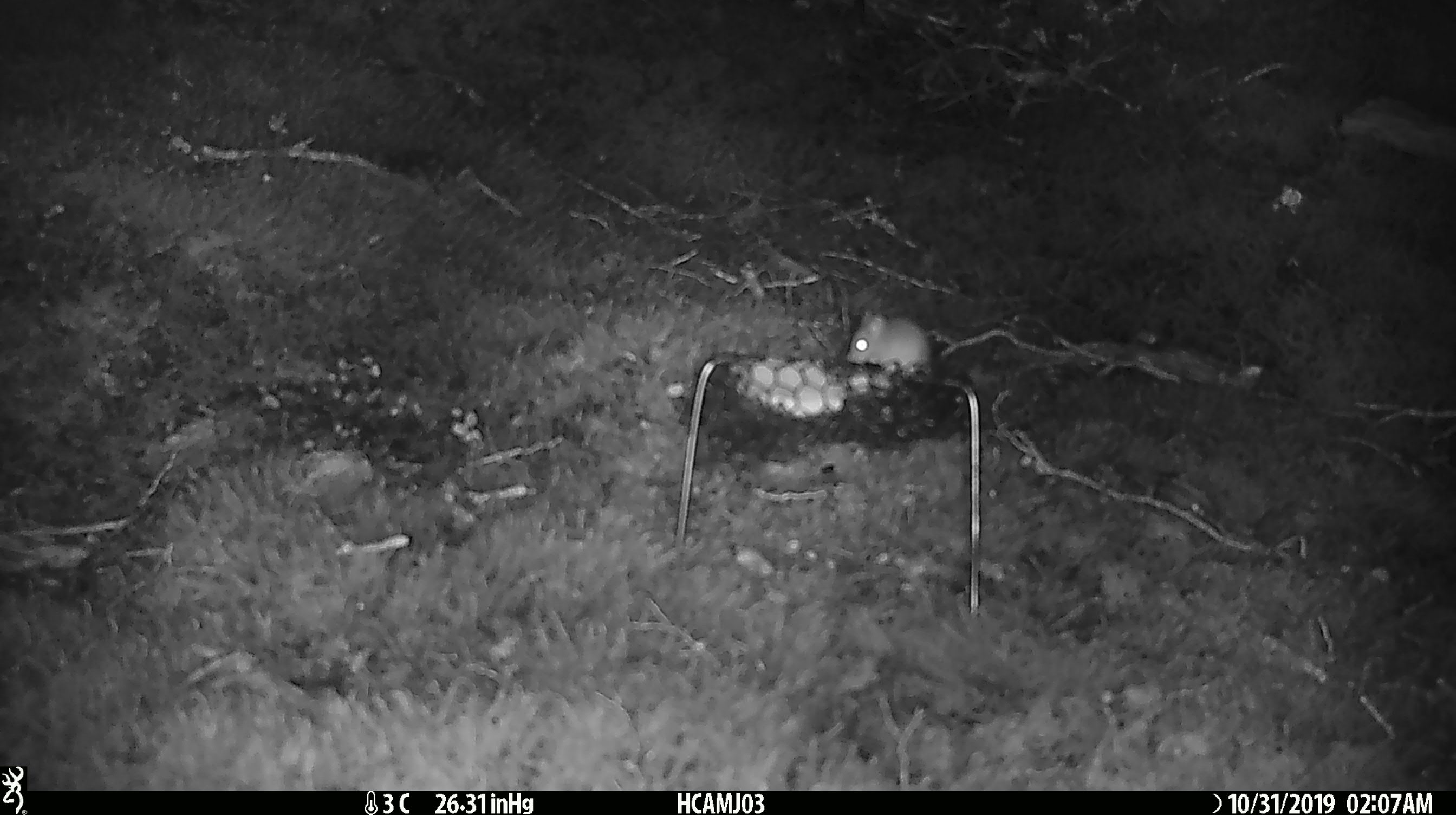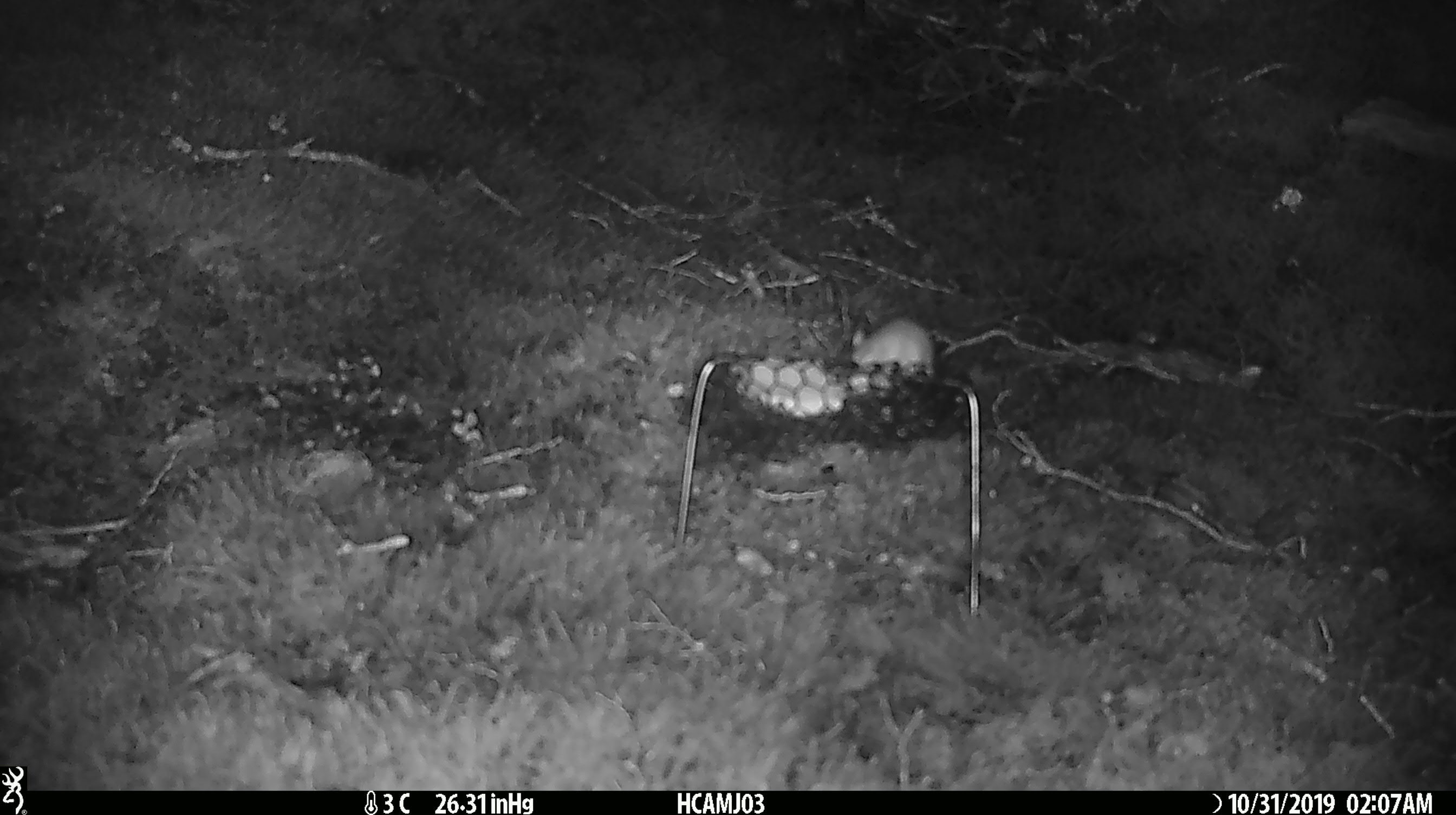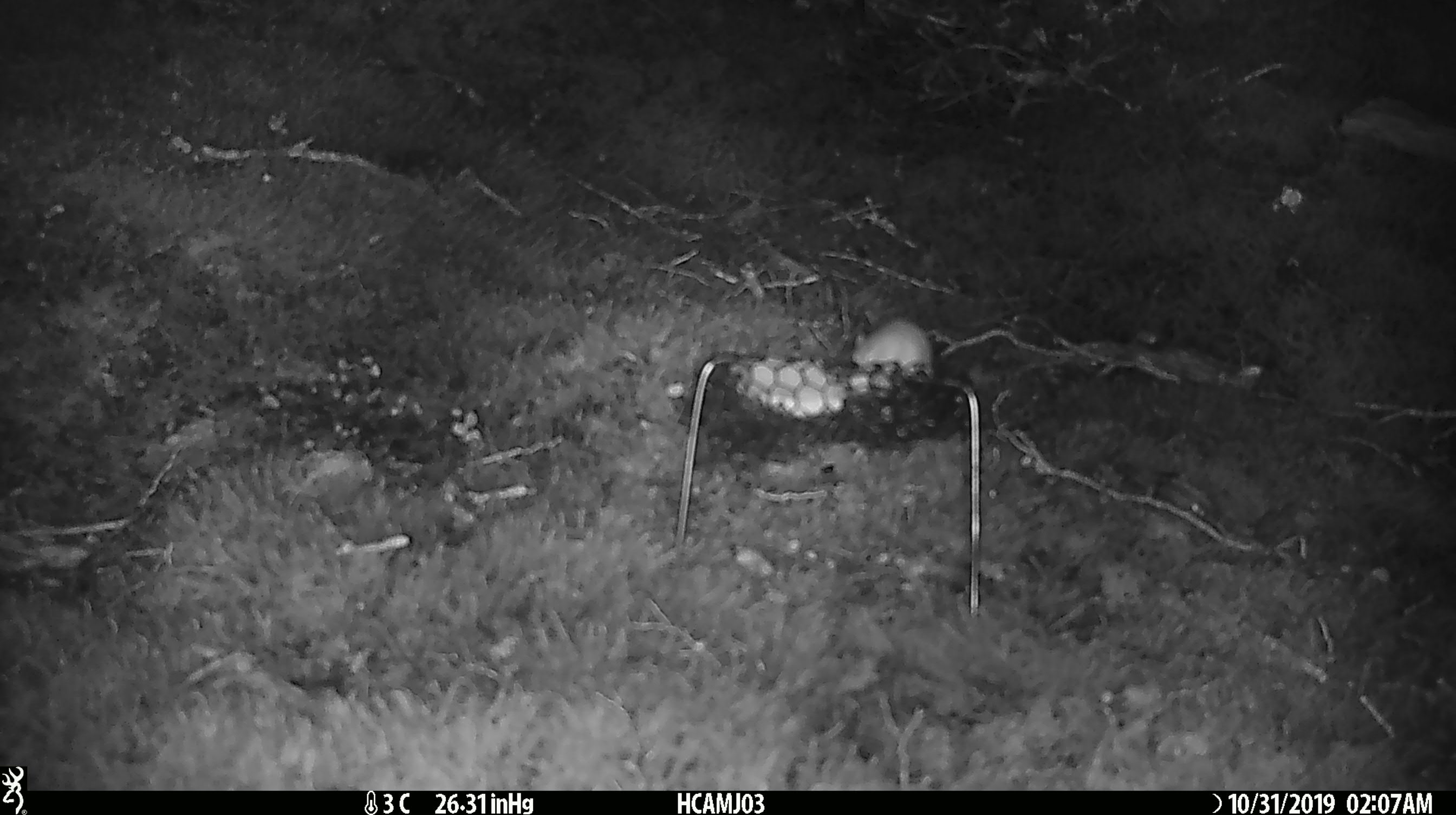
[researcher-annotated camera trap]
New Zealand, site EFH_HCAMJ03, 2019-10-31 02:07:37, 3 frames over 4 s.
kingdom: Animalia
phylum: Chordata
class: Mammalia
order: Rodentia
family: Muridae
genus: Mus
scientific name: Mus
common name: mouse